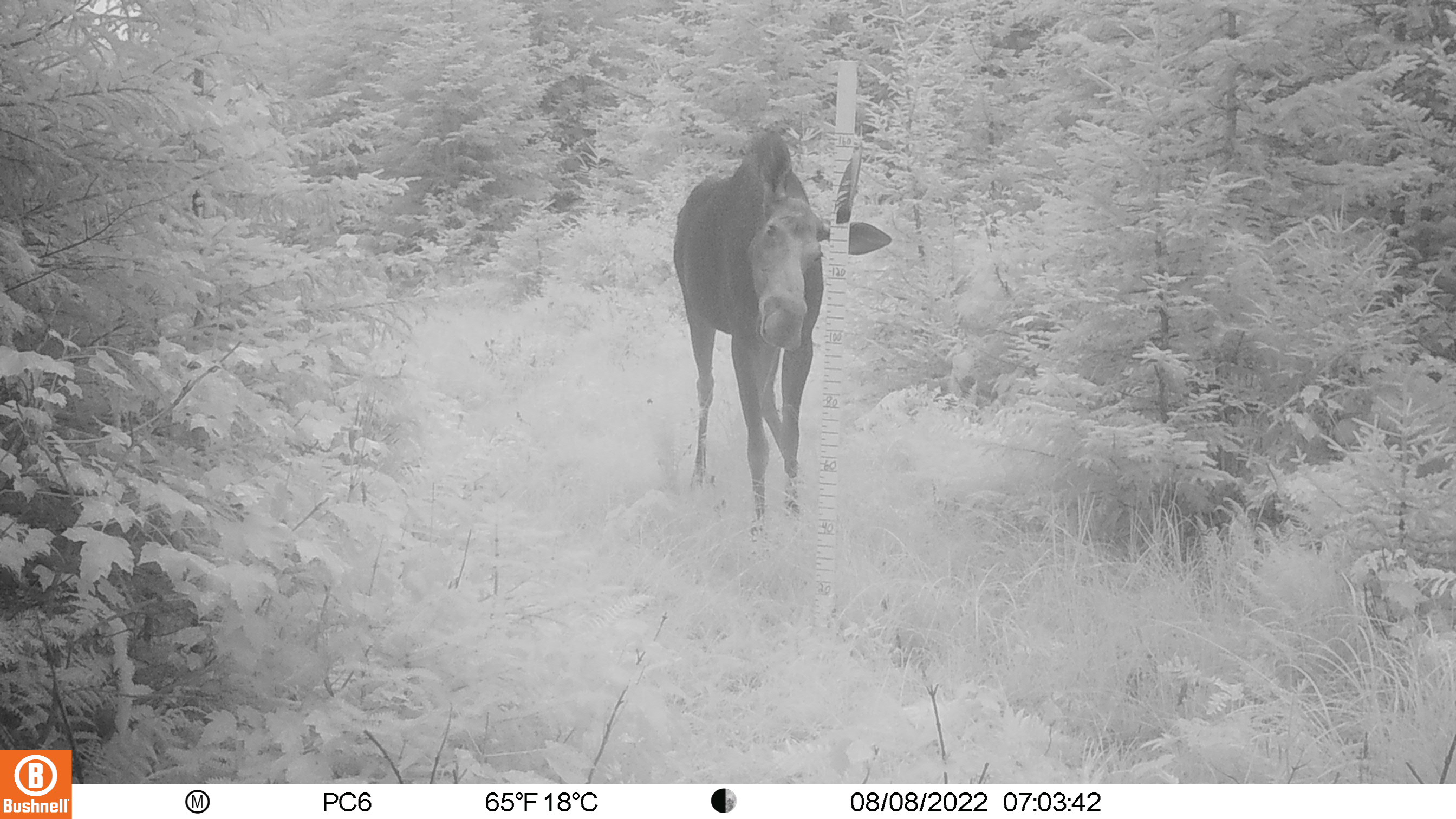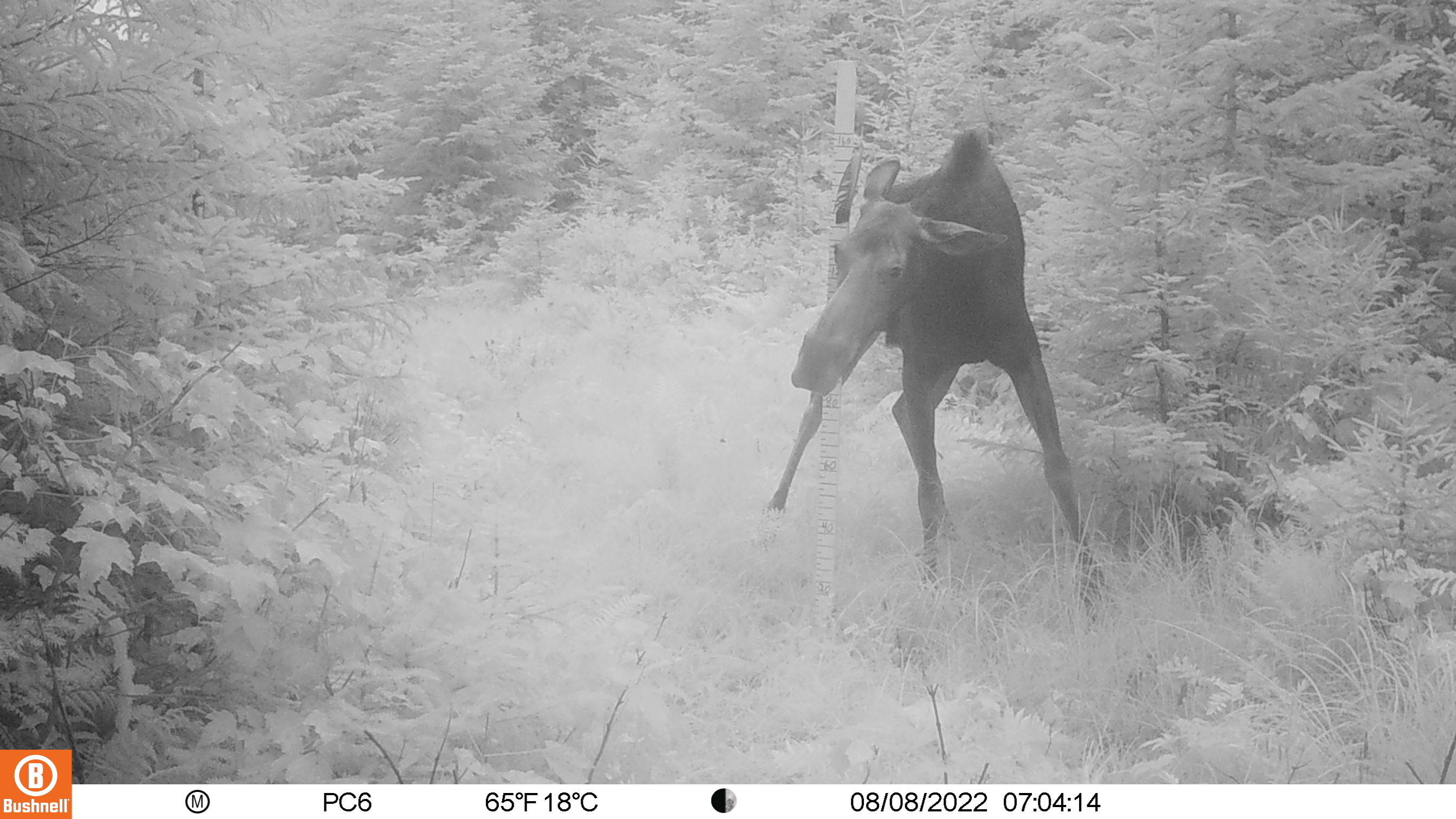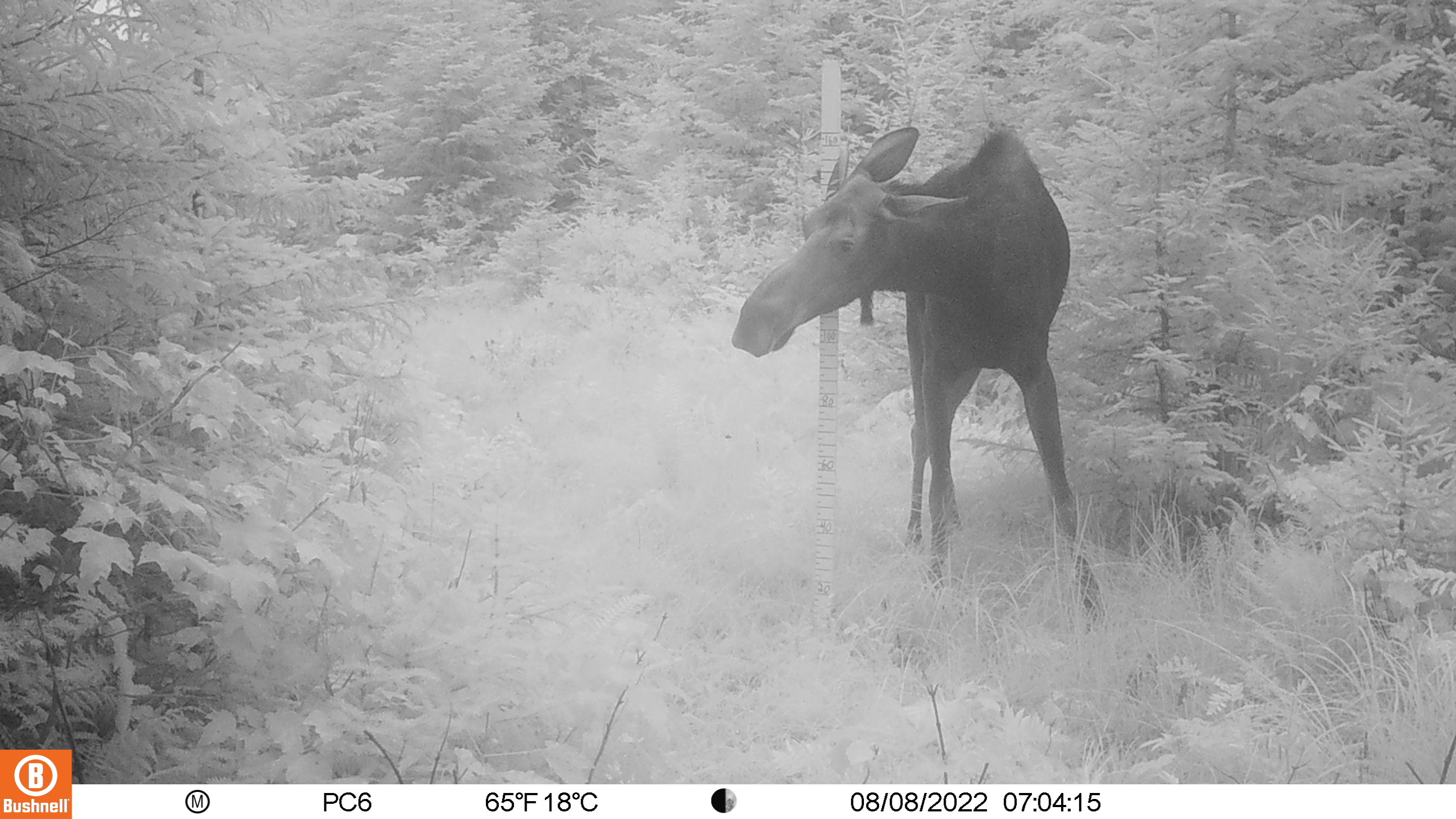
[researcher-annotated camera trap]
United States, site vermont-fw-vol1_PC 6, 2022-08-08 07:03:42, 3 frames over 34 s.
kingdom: Animalia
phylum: Chordata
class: Mammalia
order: Artiodactyla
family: Cervidae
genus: Alces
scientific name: Alces alces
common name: moose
Moose (Alces alces).